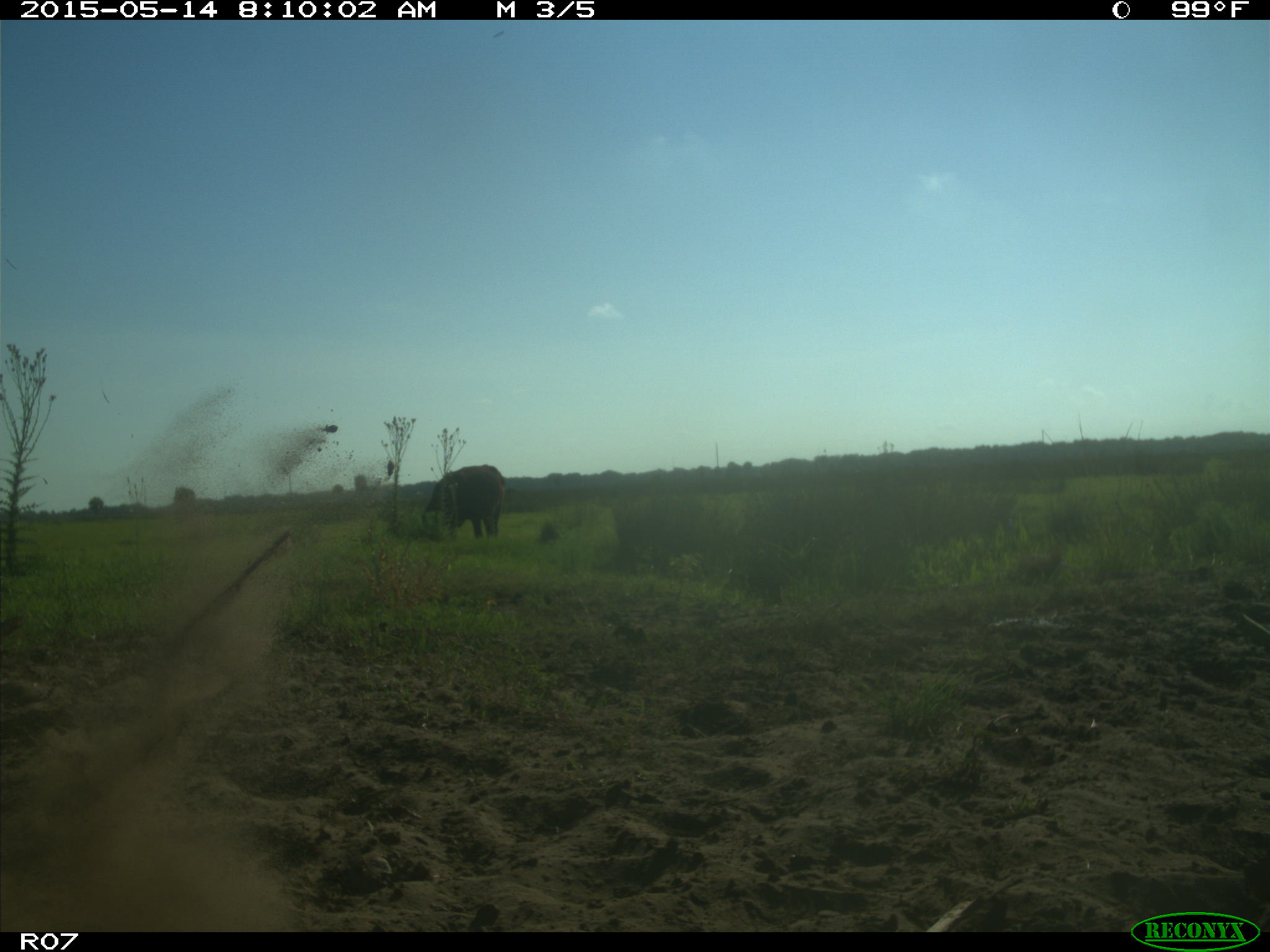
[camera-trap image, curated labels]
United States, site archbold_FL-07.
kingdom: Animalia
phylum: Chordata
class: Mammalia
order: Artiodactyla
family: Bovidae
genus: Bos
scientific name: Bos taurus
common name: domestic cow